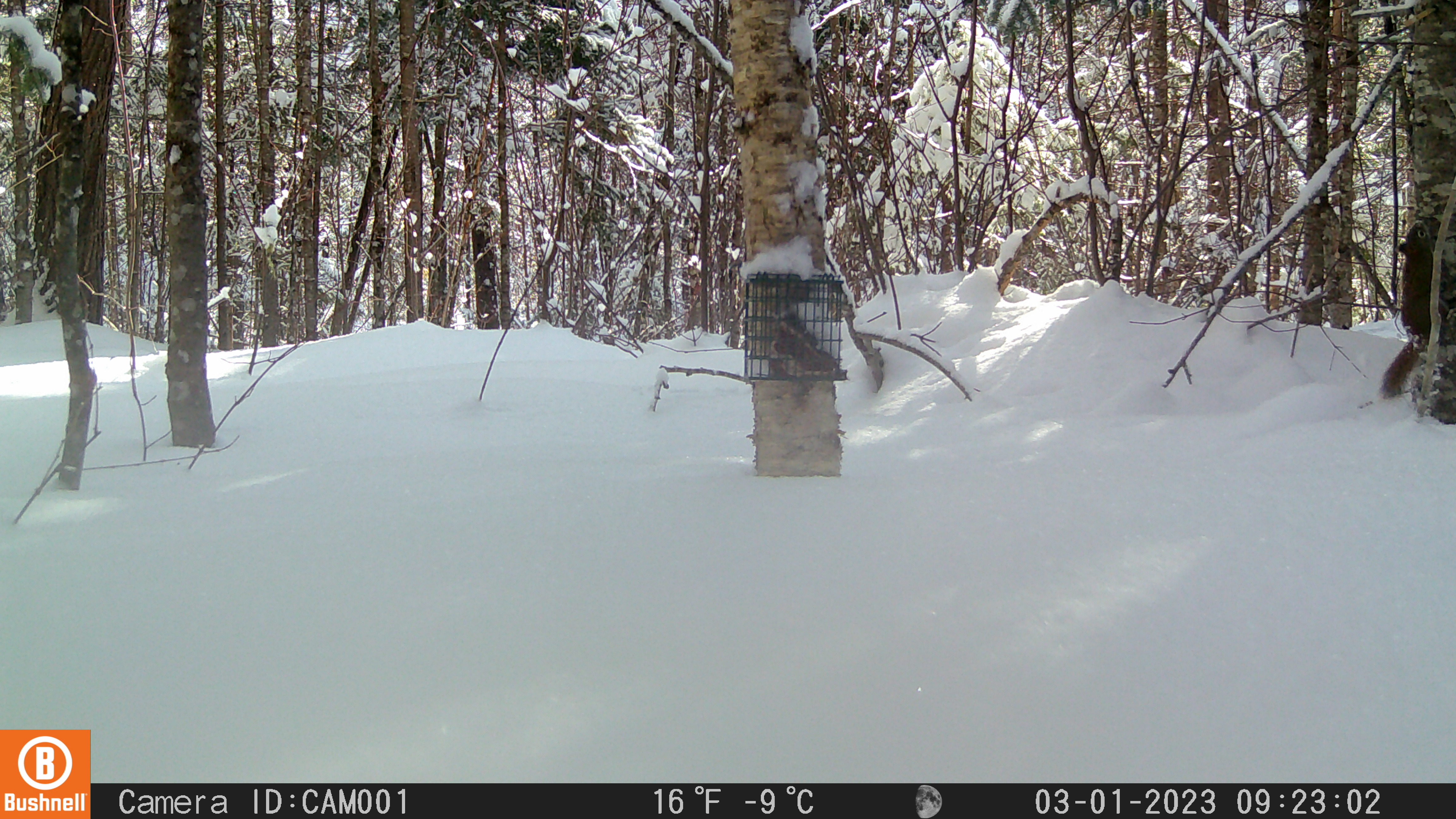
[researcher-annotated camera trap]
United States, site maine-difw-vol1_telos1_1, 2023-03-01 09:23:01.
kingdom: Animalia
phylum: Chordata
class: Mammalia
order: Rodentia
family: Sciuridae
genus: Tamiasciurus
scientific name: Tamiasciurus hudsonicus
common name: red squirrel